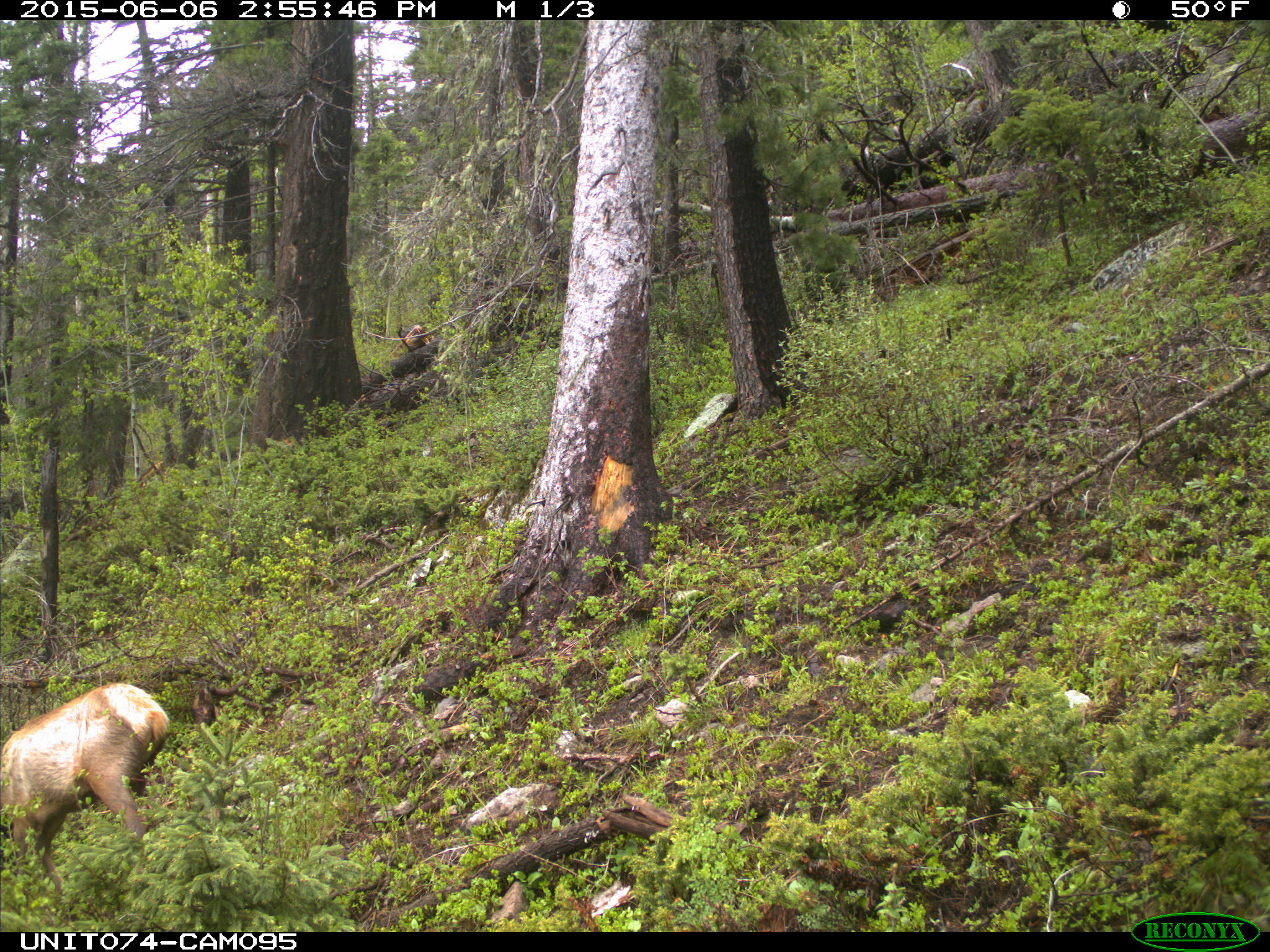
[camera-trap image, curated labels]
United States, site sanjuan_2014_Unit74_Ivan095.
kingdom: Animalia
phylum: Chordata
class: Mammalia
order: Artiodactyla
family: Cervidae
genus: Cervus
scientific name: Cervus elaphus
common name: red deer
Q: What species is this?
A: Cervus elaphus (red deer).